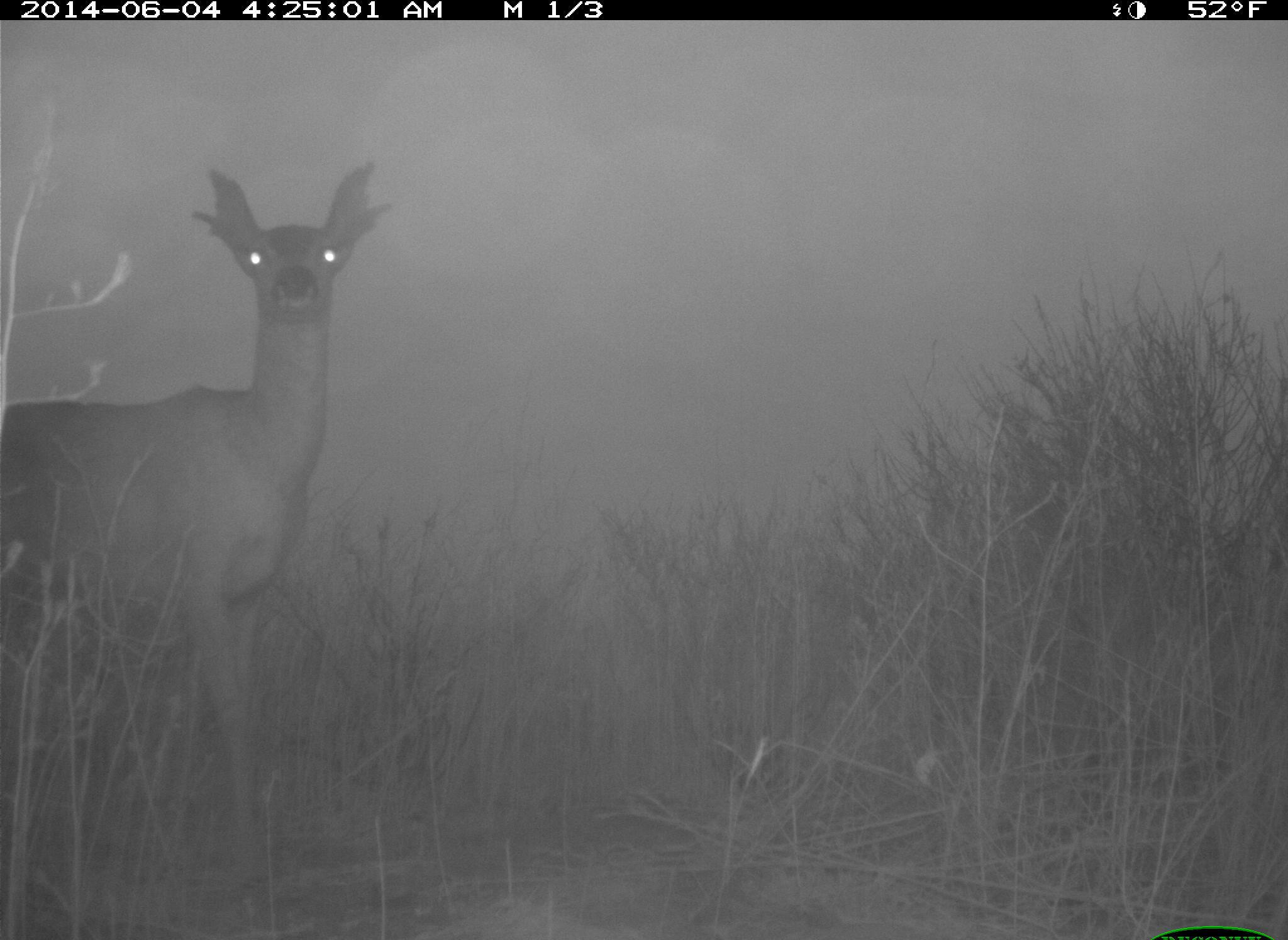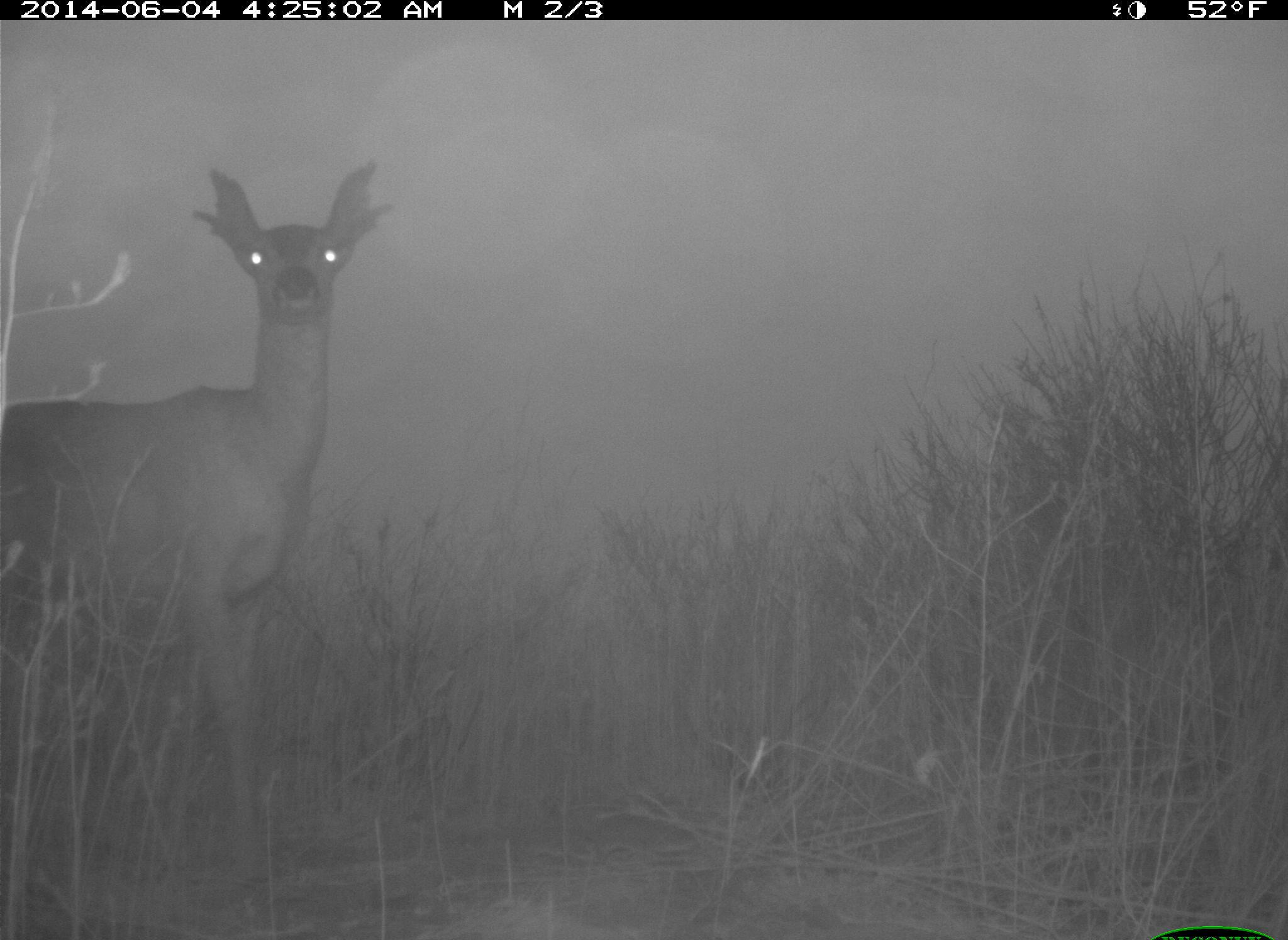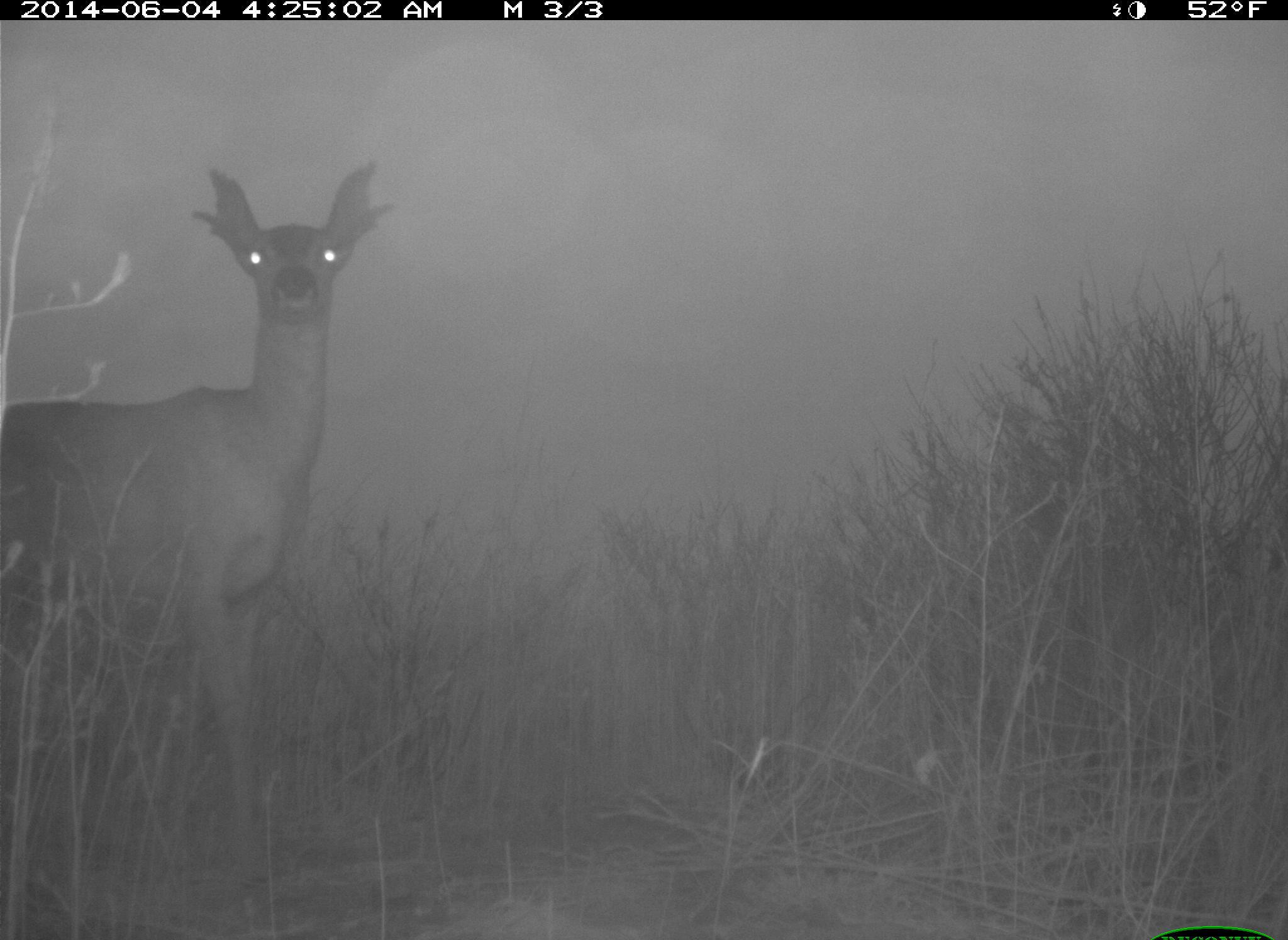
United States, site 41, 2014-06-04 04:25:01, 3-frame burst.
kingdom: Animalia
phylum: Chordata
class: Mammalia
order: Artiodactyla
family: Cervidae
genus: Odocoileus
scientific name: Odocoileus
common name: deer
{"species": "deer (Odocoileus)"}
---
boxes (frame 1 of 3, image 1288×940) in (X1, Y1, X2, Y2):
deer: (0, 164, 394, 877)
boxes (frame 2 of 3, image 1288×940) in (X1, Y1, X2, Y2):
deer: (0, 159, 396, 888)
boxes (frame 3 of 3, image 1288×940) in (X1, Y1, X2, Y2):
deer: (0, 159, 396, 849)